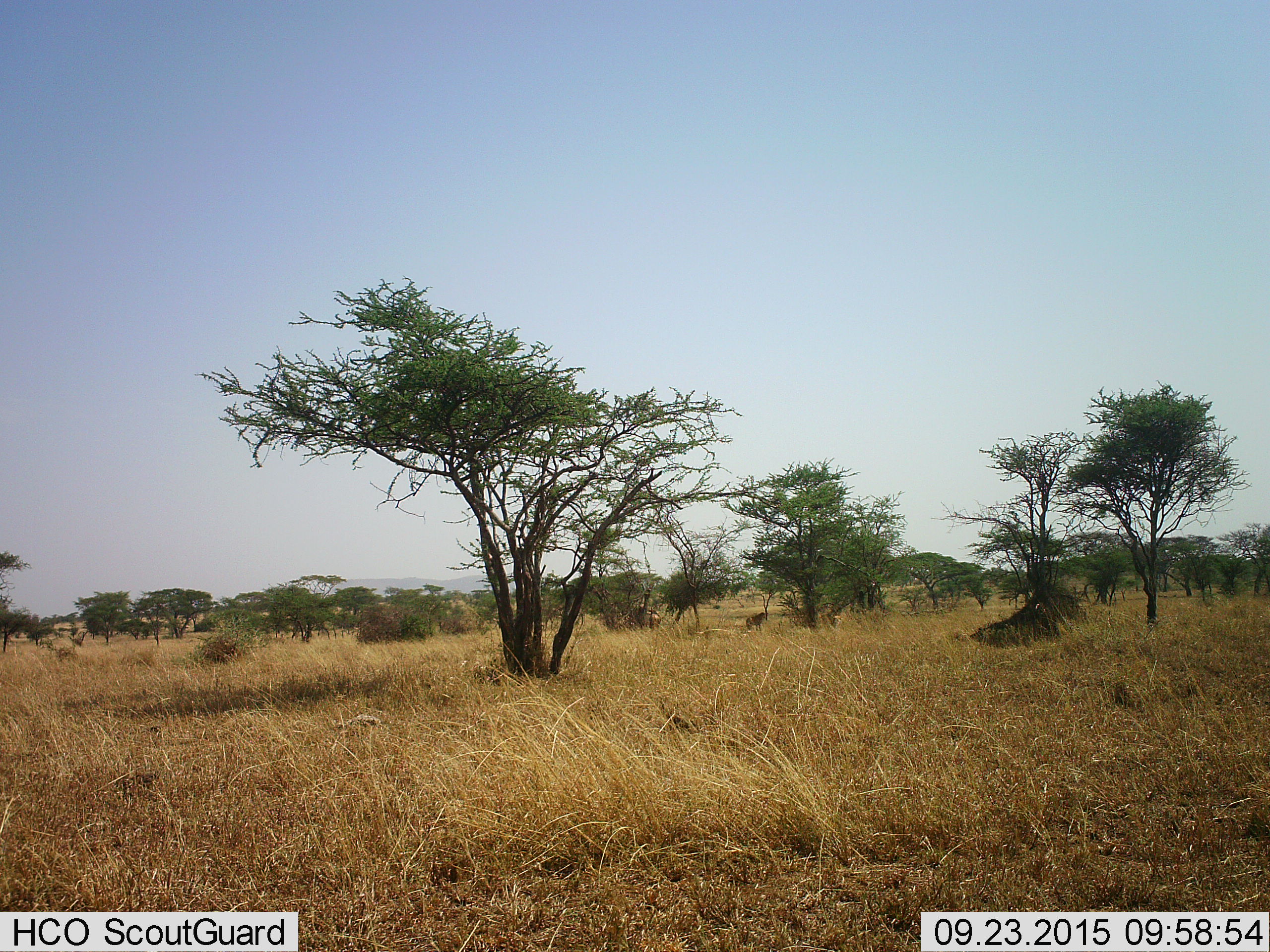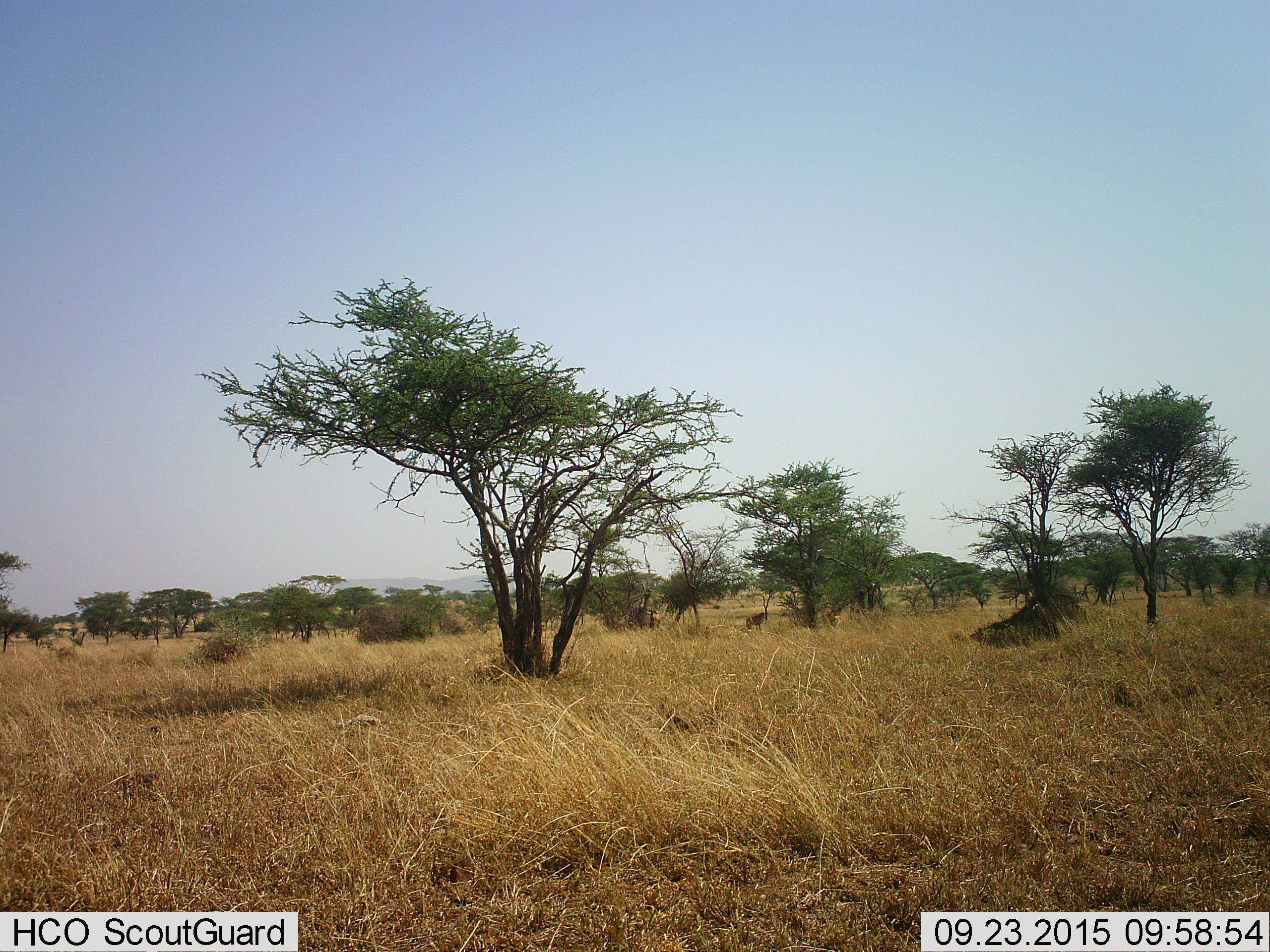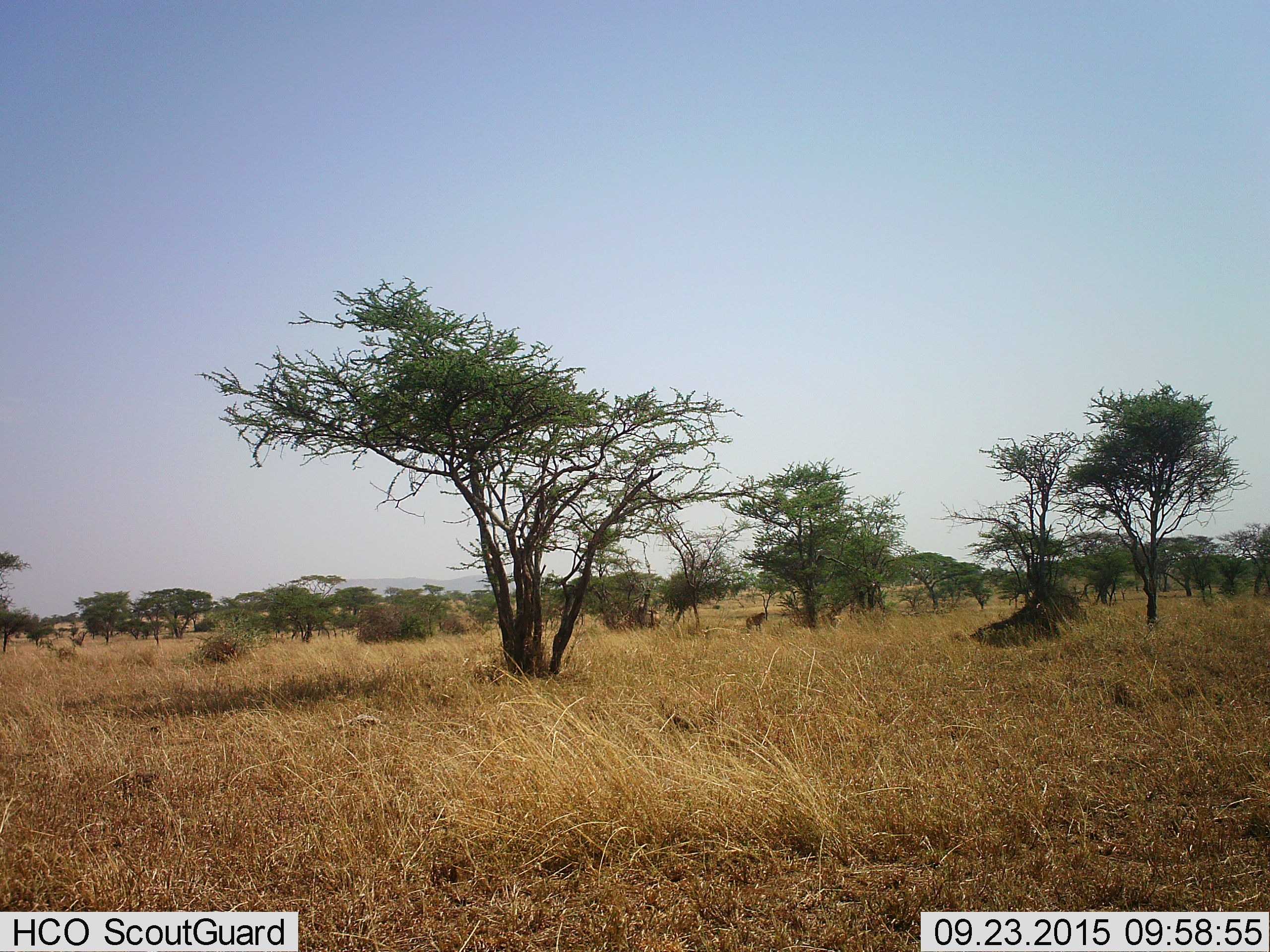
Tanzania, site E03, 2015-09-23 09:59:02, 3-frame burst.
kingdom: Animalia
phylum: Chordata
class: Mammalia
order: Carnivora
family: Hyaenidae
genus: Crocuta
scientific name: Crocuta crocuta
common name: spotted hyena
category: hyenaspotted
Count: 2.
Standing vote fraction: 100%.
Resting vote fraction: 0%.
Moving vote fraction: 0%.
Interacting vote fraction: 0%.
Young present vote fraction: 0%.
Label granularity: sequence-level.